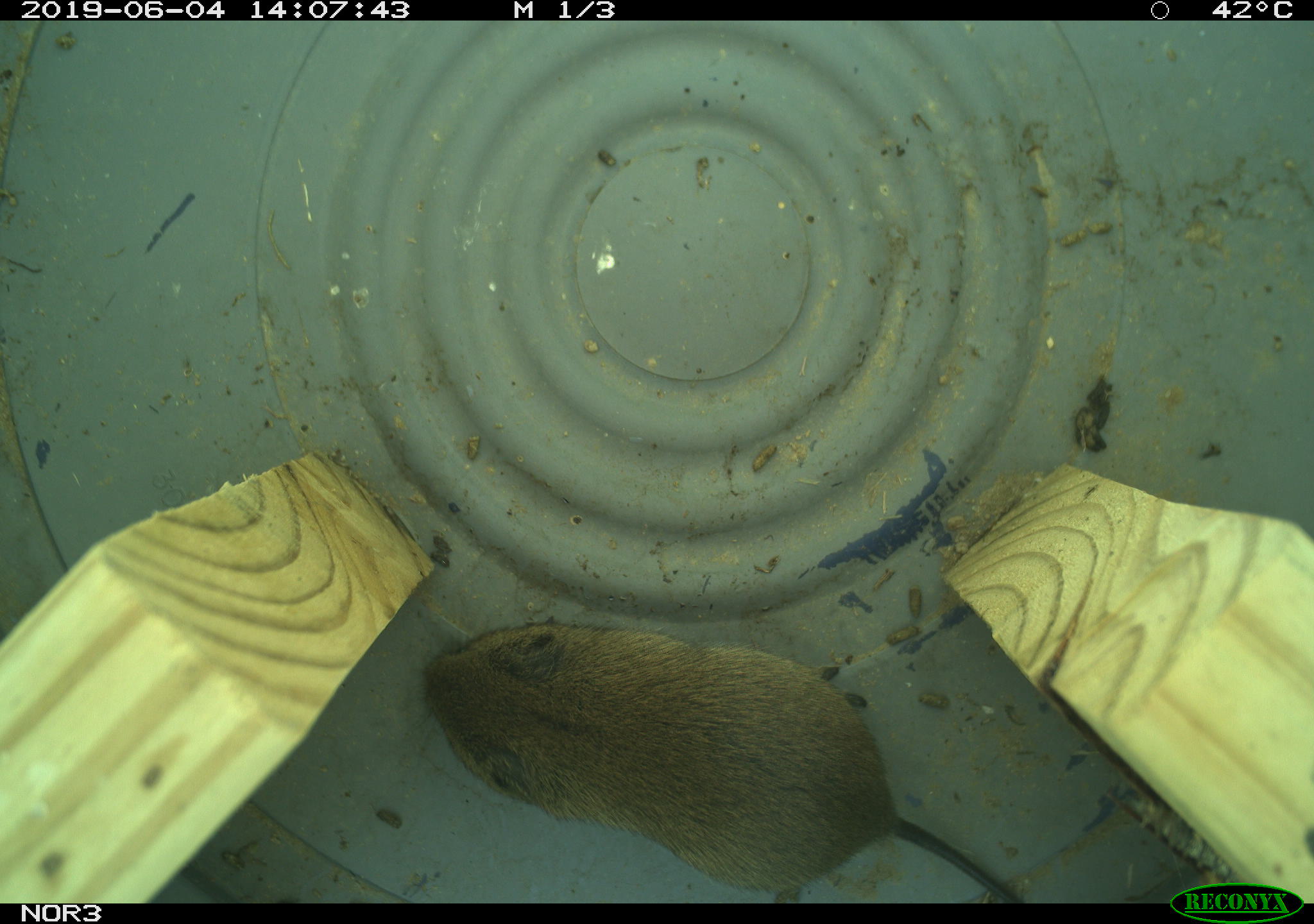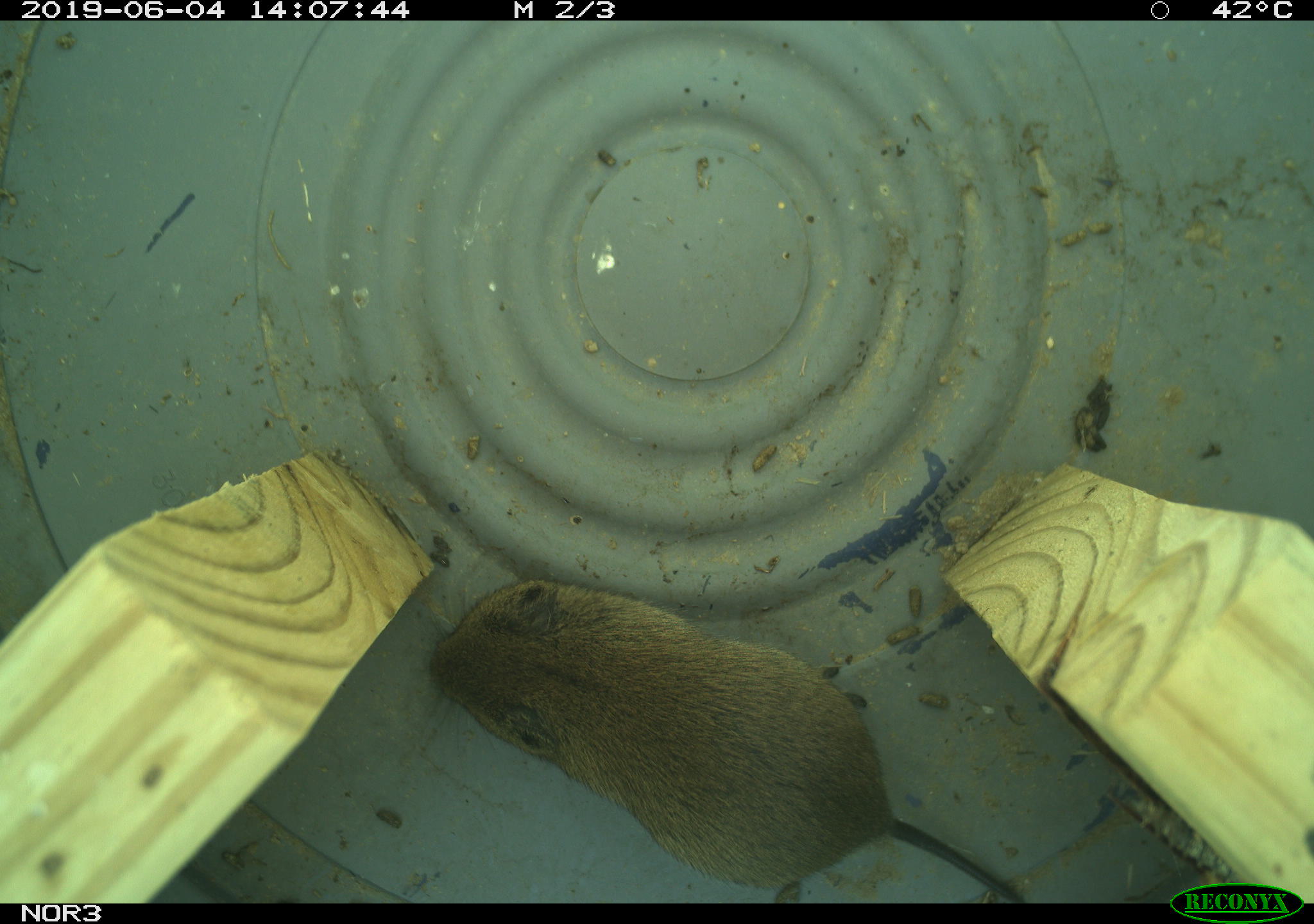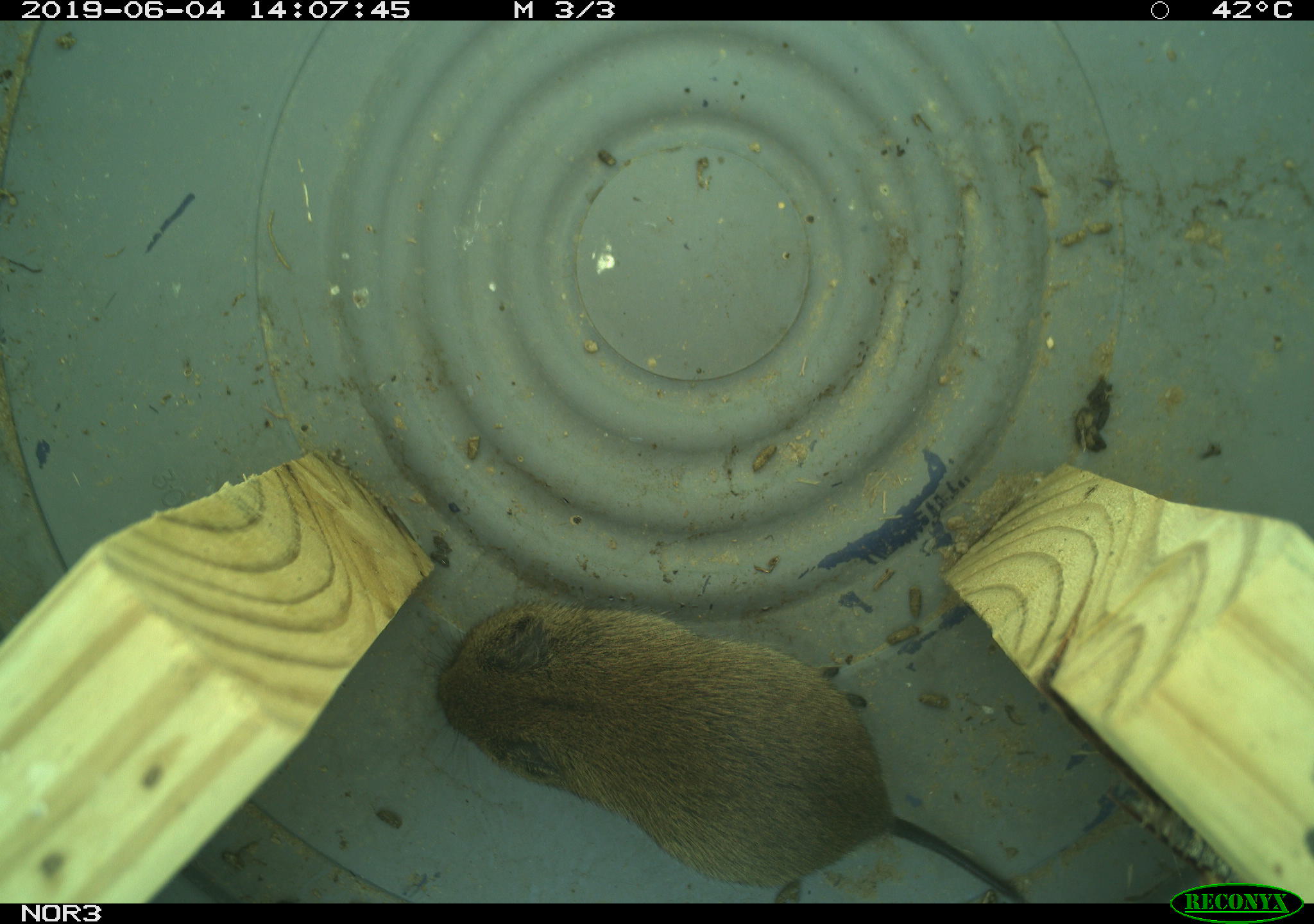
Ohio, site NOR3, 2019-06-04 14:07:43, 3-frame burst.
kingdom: Animalia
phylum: Chordata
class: Mammalia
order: Rodentia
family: Cricetidae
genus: Microtus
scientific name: Microtus pennsylvanicus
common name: meadow vole